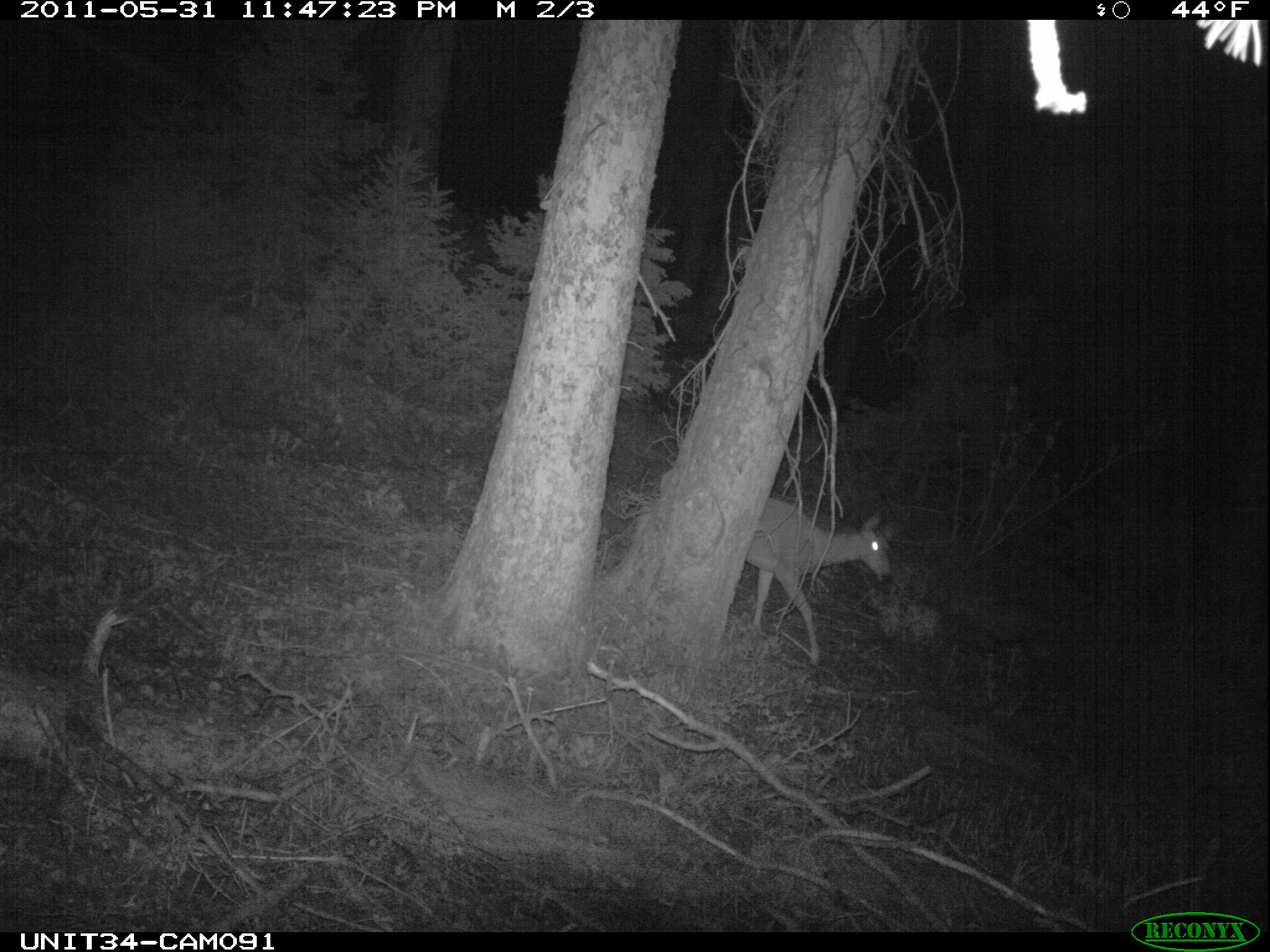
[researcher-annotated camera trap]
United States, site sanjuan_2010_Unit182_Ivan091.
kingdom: Animalia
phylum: Chordata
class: Mammalia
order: Artiodactyla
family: Cervidae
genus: Odocoileus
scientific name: Odocoileus hemionus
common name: mule deer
Odocoileus hemionus (mule deer).